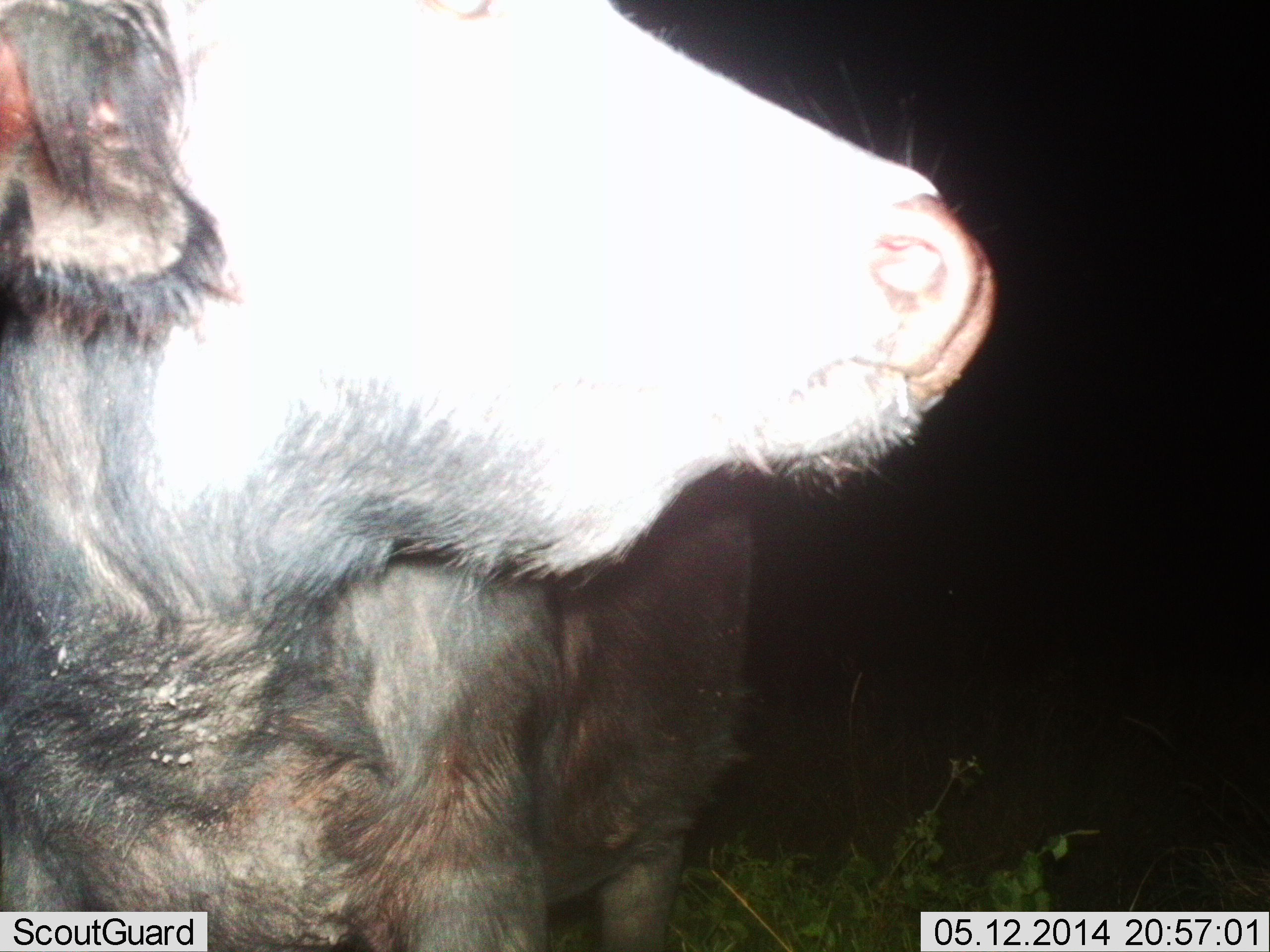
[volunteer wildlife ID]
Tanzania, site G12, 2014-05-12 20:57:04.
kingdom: Animalia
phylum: Chordata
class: Mammalia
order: Artiodactyla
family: Bovidae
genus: Bos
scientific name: Bos taurus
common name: cattle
Cattle (Bos taurus), count 1. Behavior (volunteer vote fractions): standing 82%, resting 9%, moving 0%, interacting 9%. Young present (vote fraction): 0%. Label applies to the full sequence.